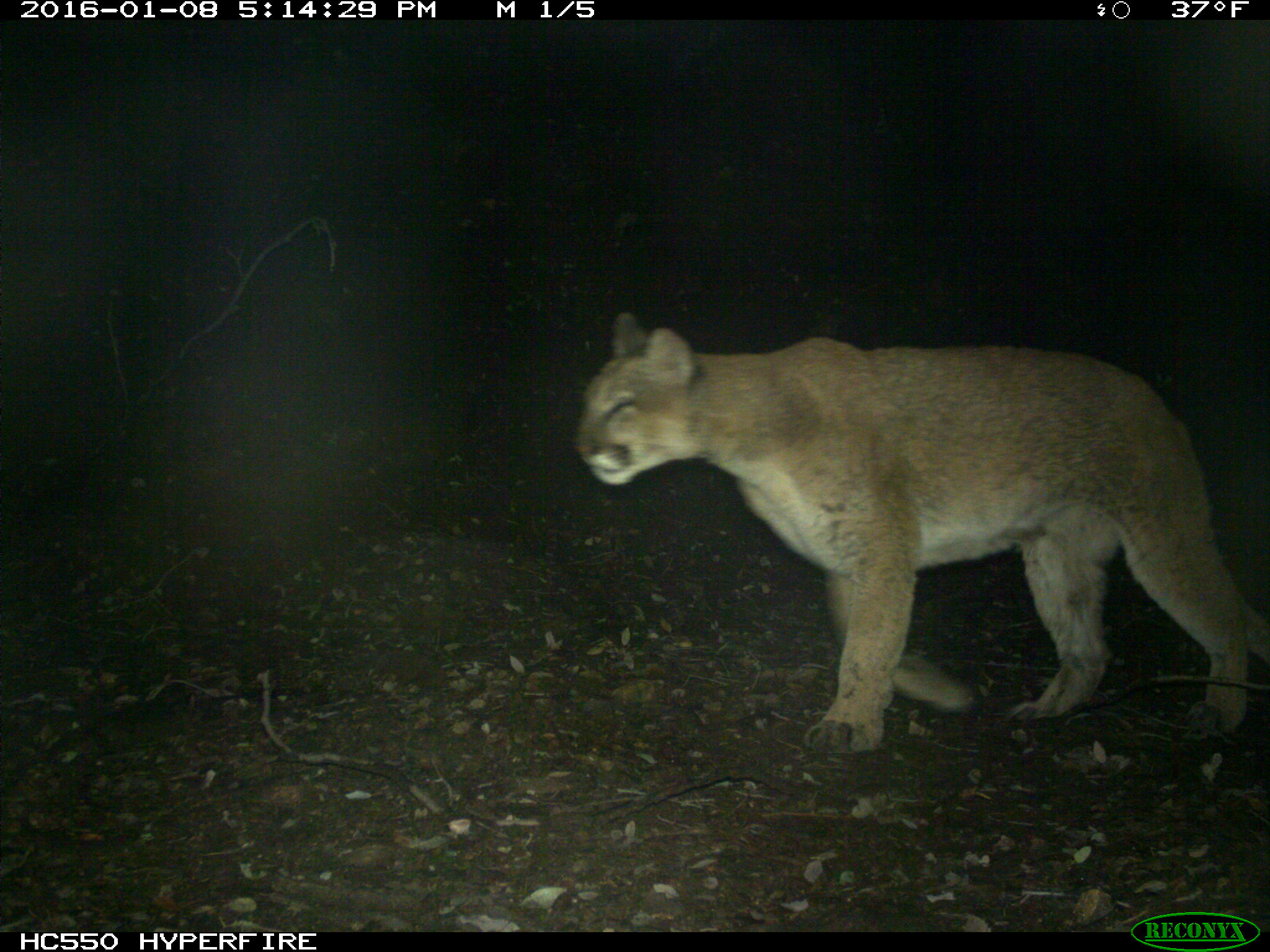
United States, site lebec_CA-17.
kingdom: Animalia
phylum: Chordata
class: Mammalia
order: Carnivora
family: Felidae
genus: Puma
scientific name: Puma concolor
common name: mountain lion